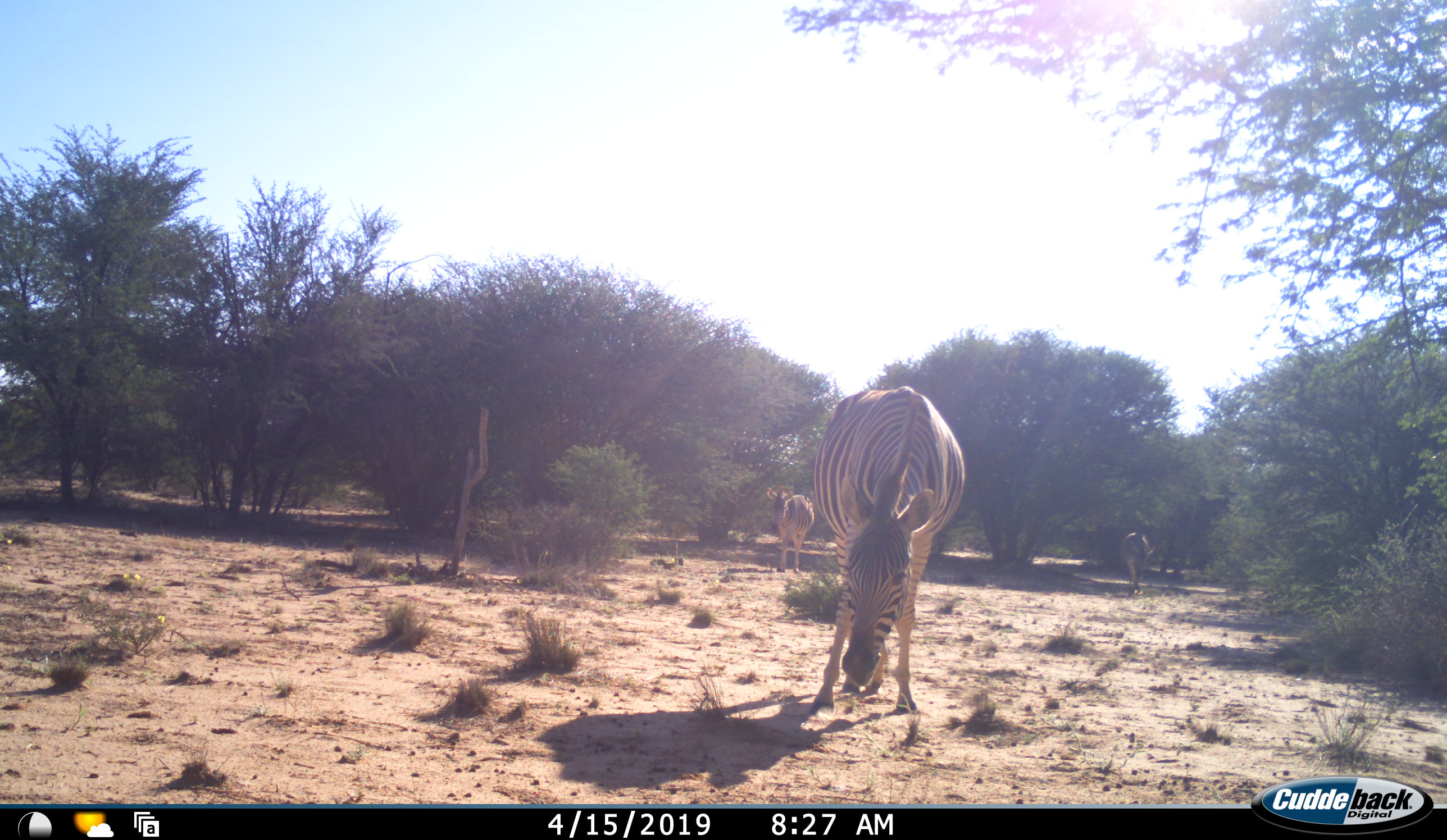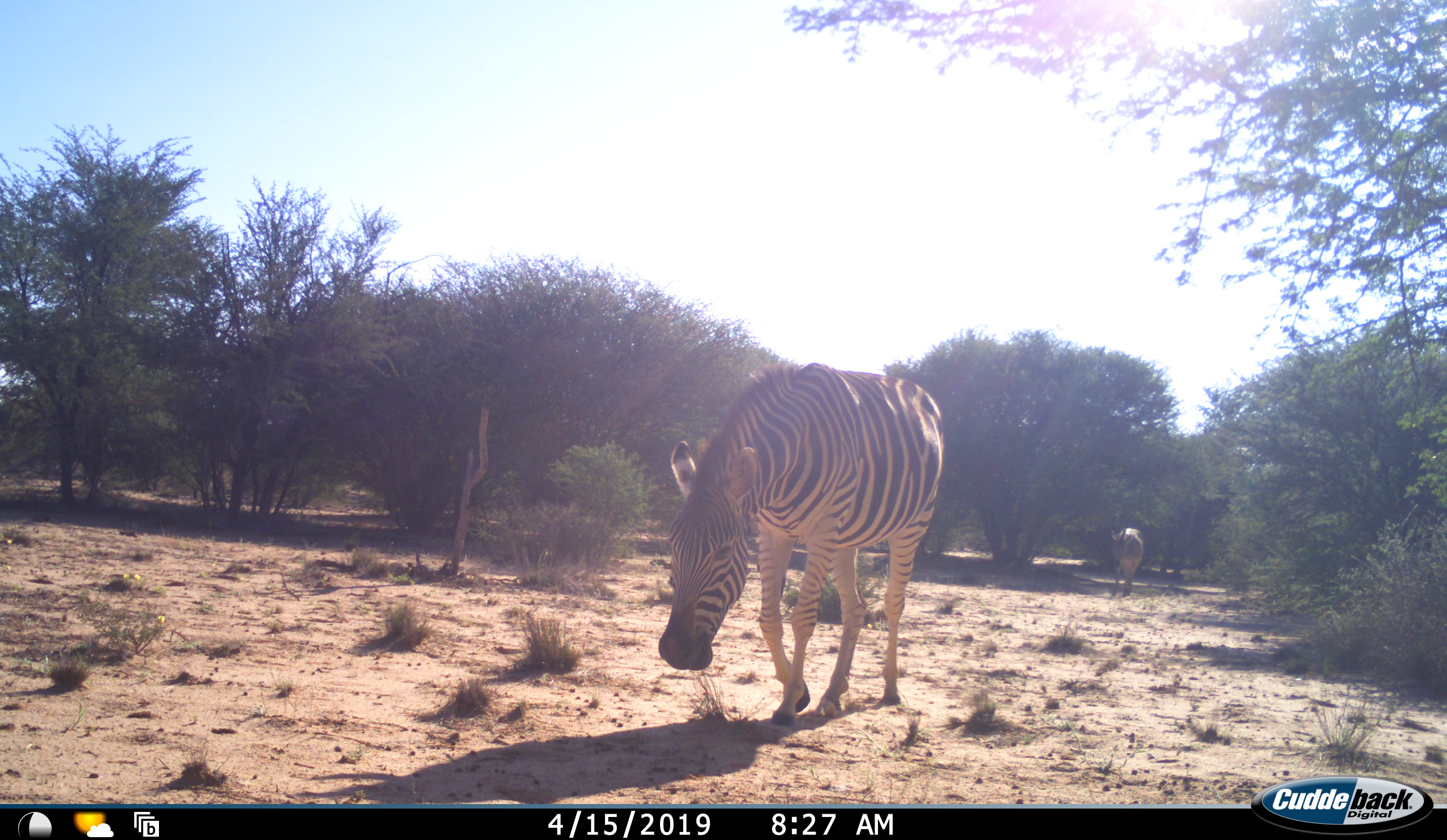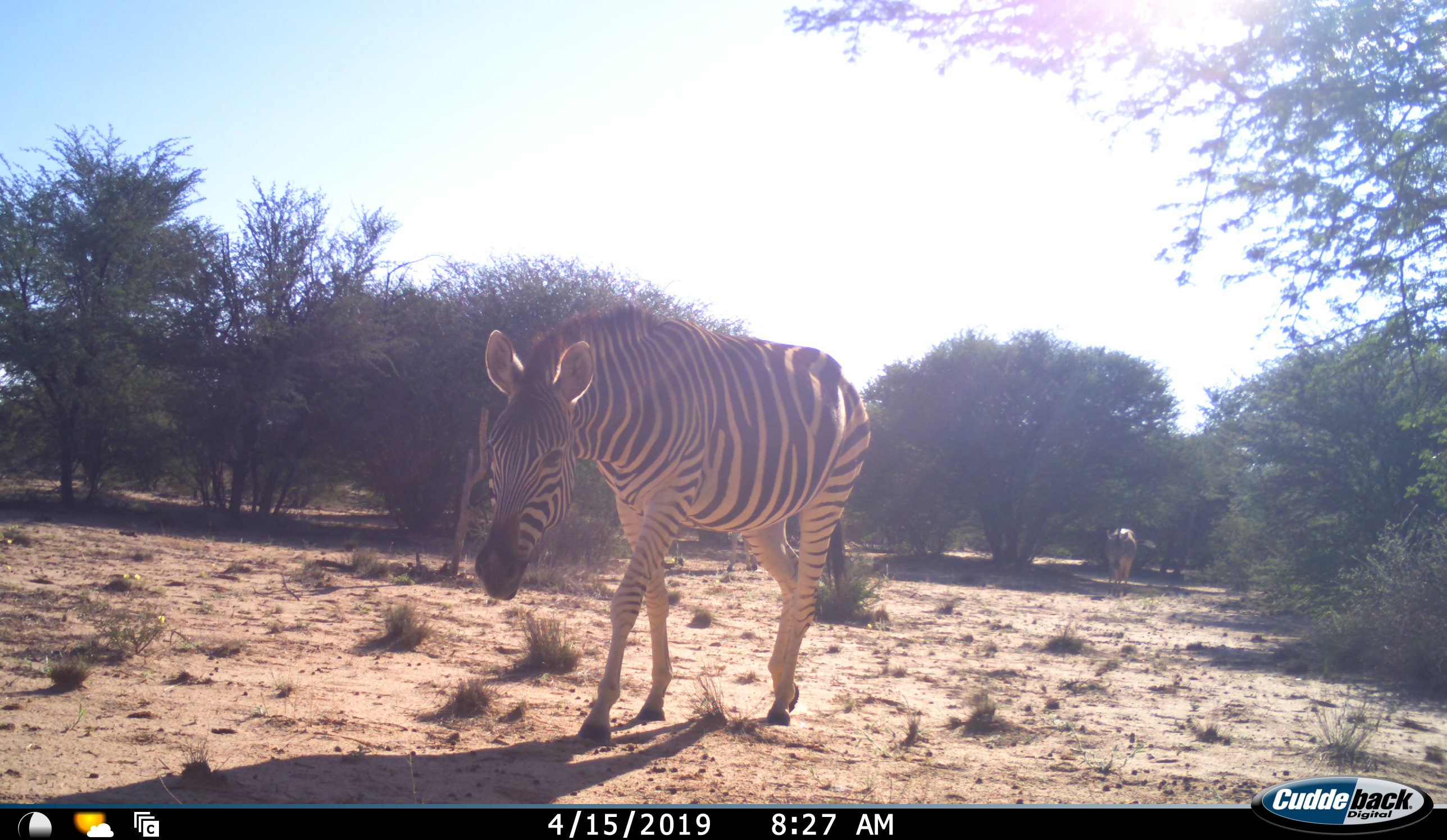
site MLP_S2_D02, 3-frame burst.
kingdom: Animalia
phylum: Chordata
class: Mammalia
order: Perissodactyla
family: Equidae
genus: Equus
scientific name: Equus quagga burchellii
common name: burchell's zebra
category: zebraburchells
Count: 3.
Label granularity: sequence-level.